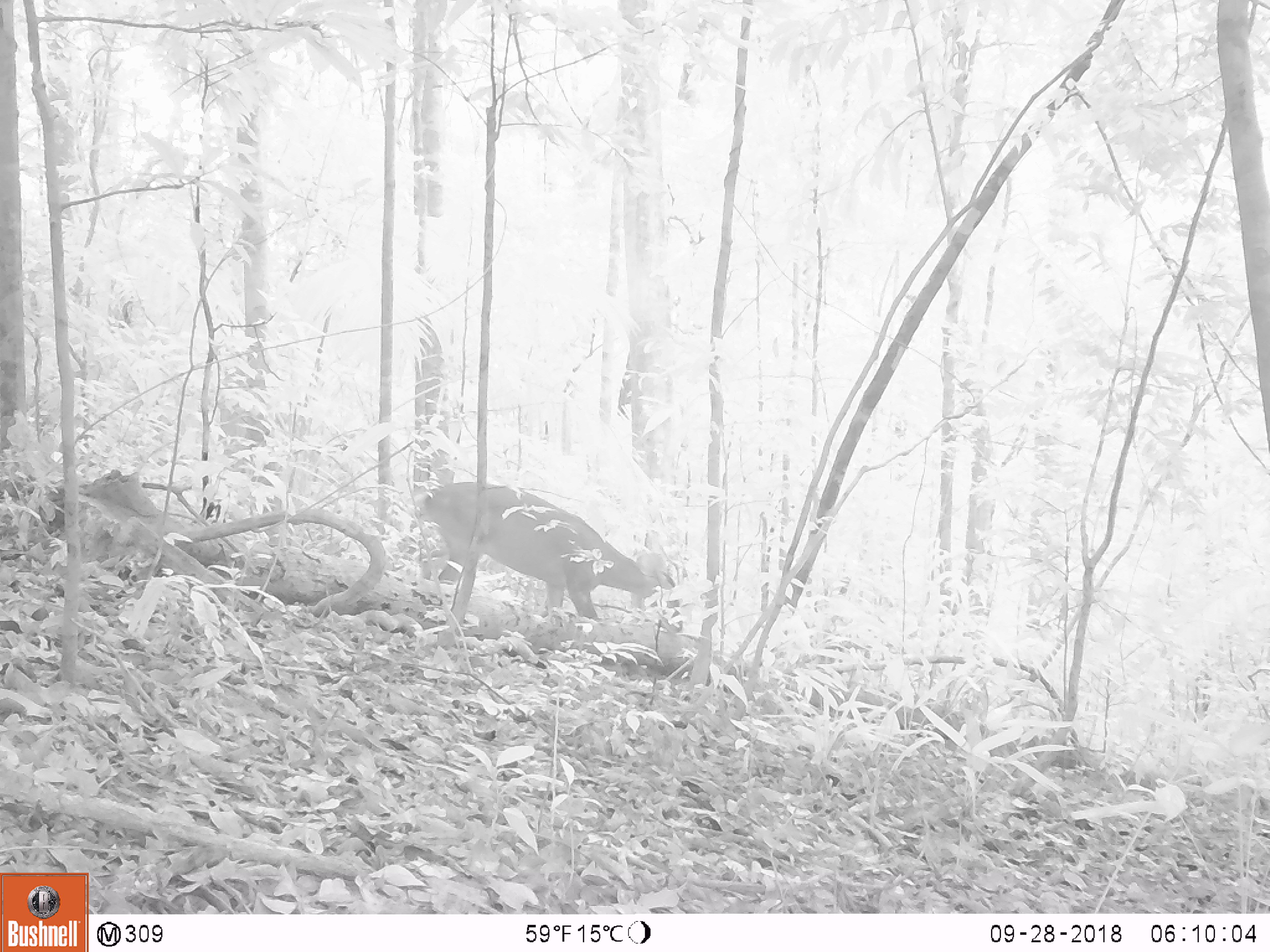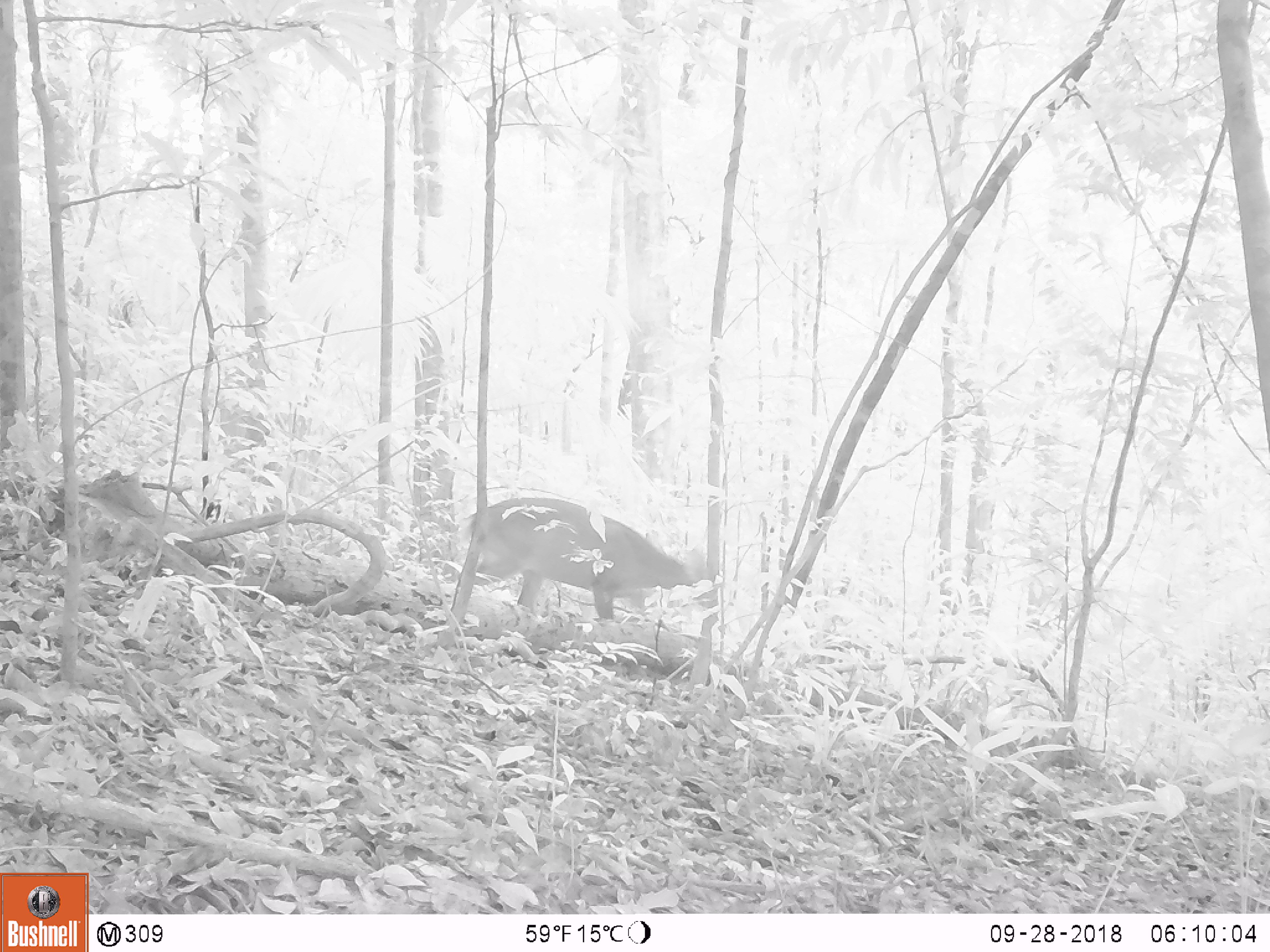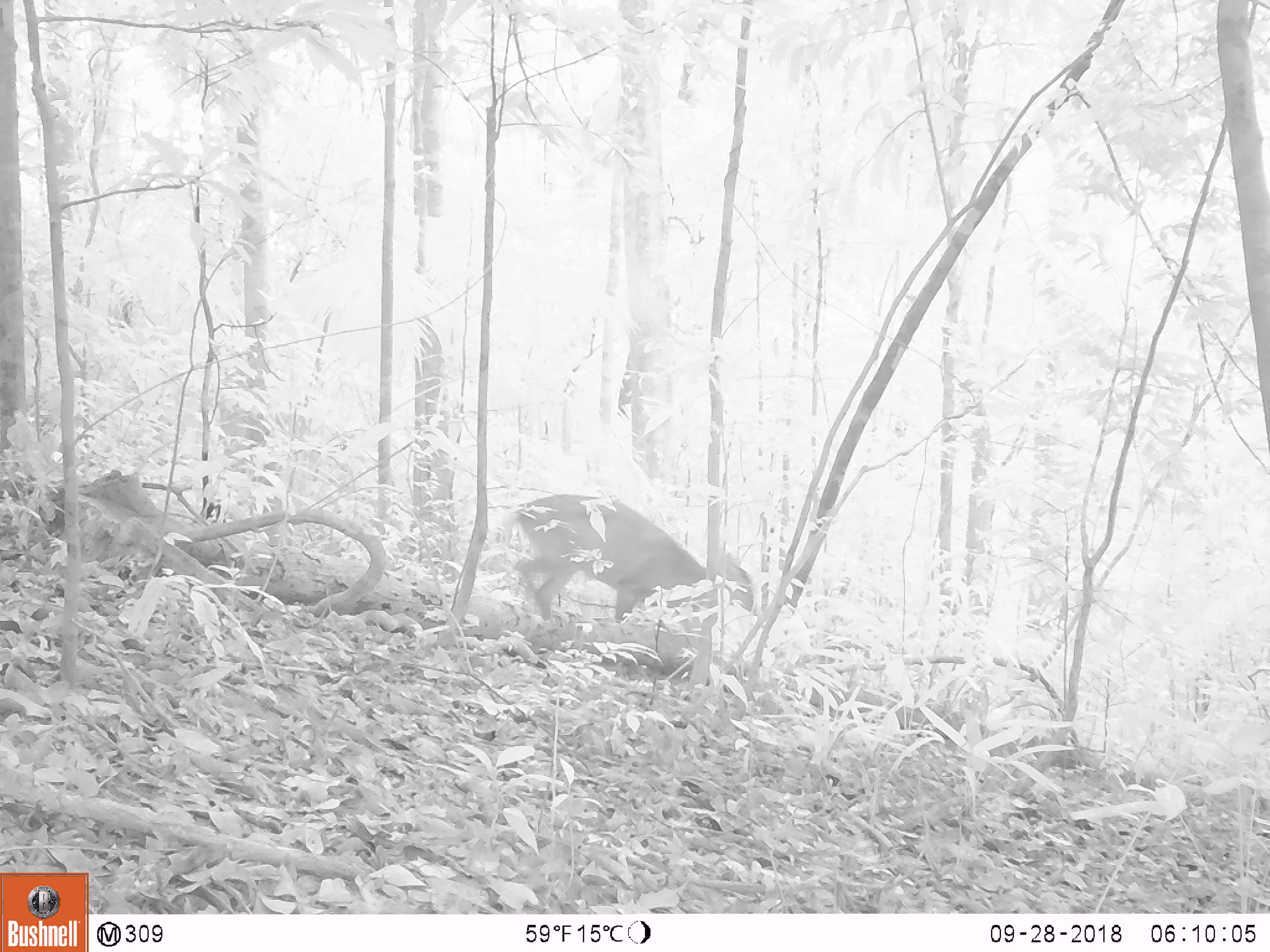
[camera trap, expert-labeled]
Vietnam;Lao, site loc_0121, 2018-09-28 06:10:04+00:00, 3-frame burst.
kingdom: Animalia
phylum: Chordata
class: Mammalia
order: Artiodactyla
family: Cervidae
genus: Muntiacus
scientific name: Muntiacus vuquangensis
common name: large-antlered muntjac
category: large antlered muntjac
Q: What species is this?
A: Large antlered muntjac (large-antlered muntjac) (Muntiacus vuquangensis).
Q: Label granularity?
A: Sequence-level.